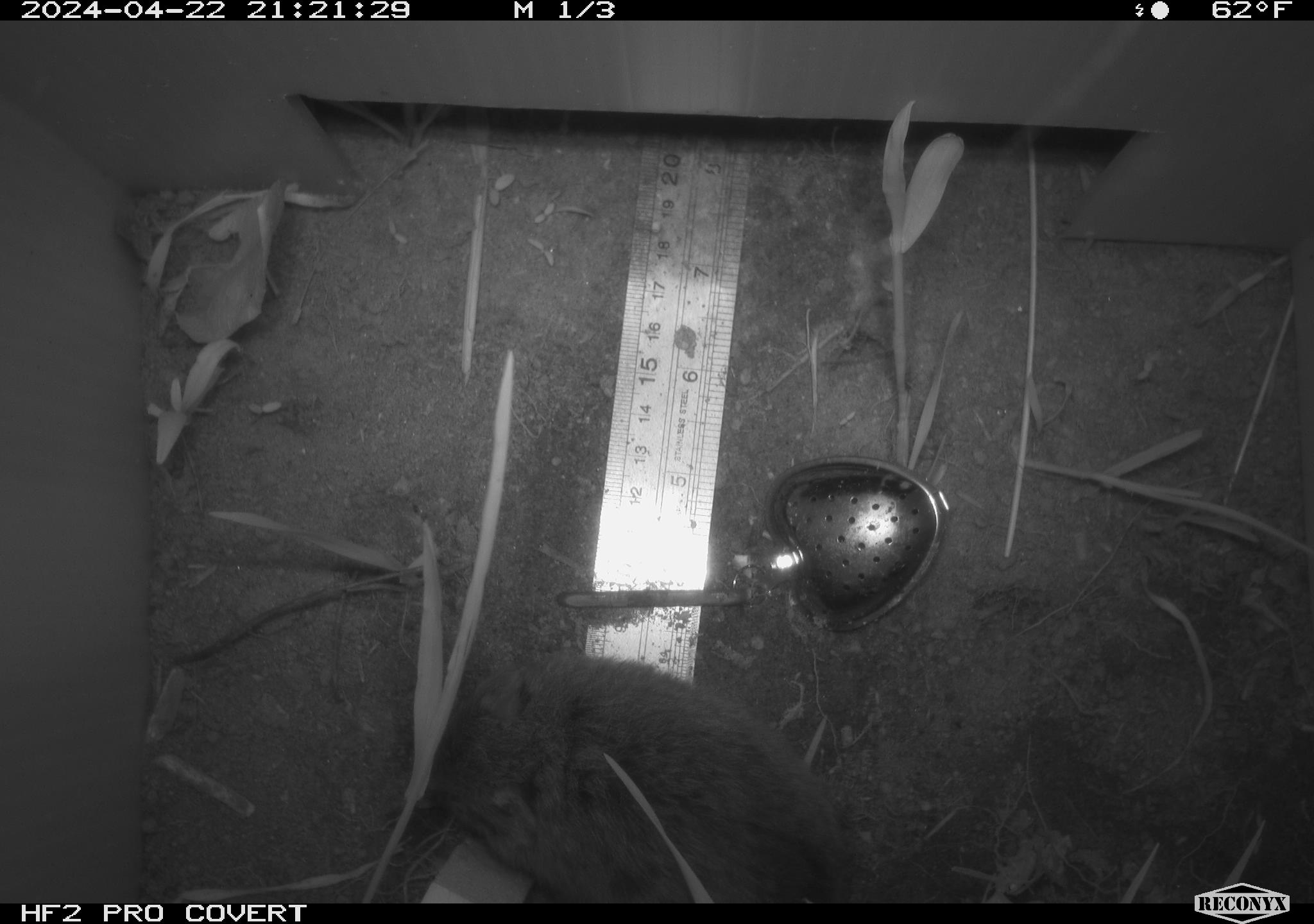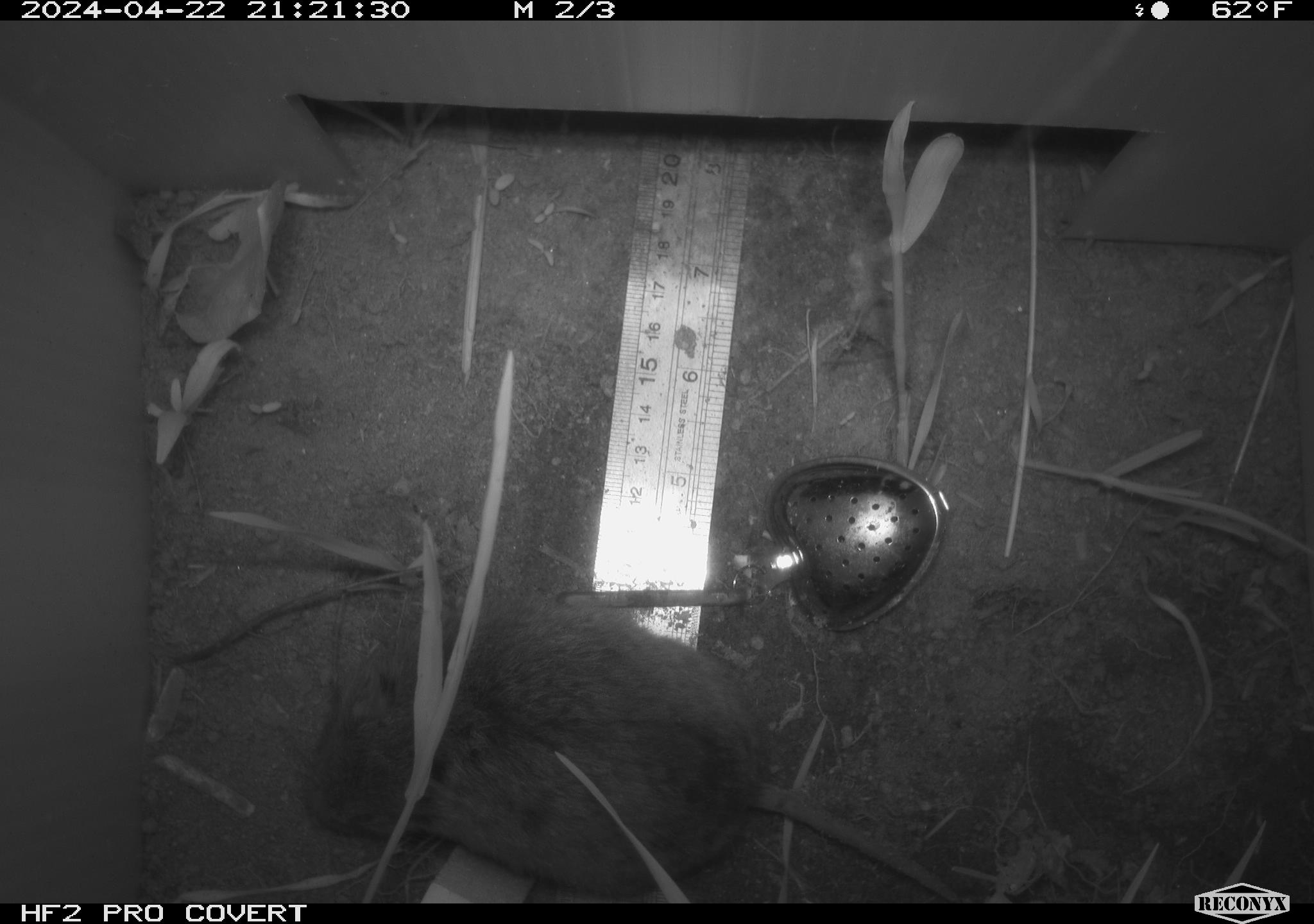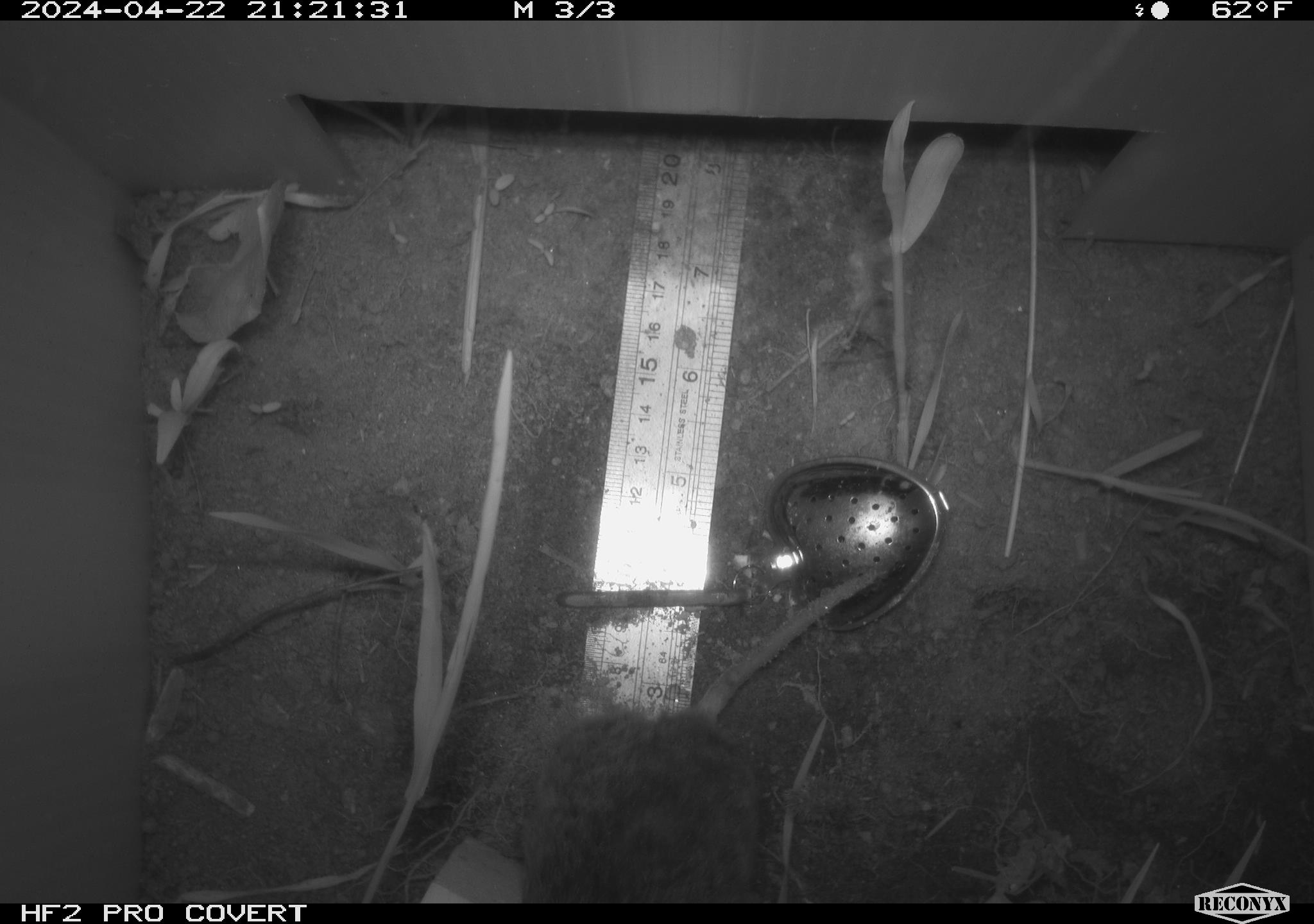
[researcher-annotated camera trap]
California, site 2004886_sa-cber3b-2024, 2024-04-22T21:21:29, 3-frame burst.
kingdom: Animalia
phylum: Chordata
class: Mammalia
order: Rodentia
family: Cricetidae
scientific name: Arvicolinae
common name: voles, lemmings, and muskrats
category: arvicolinae subfamily